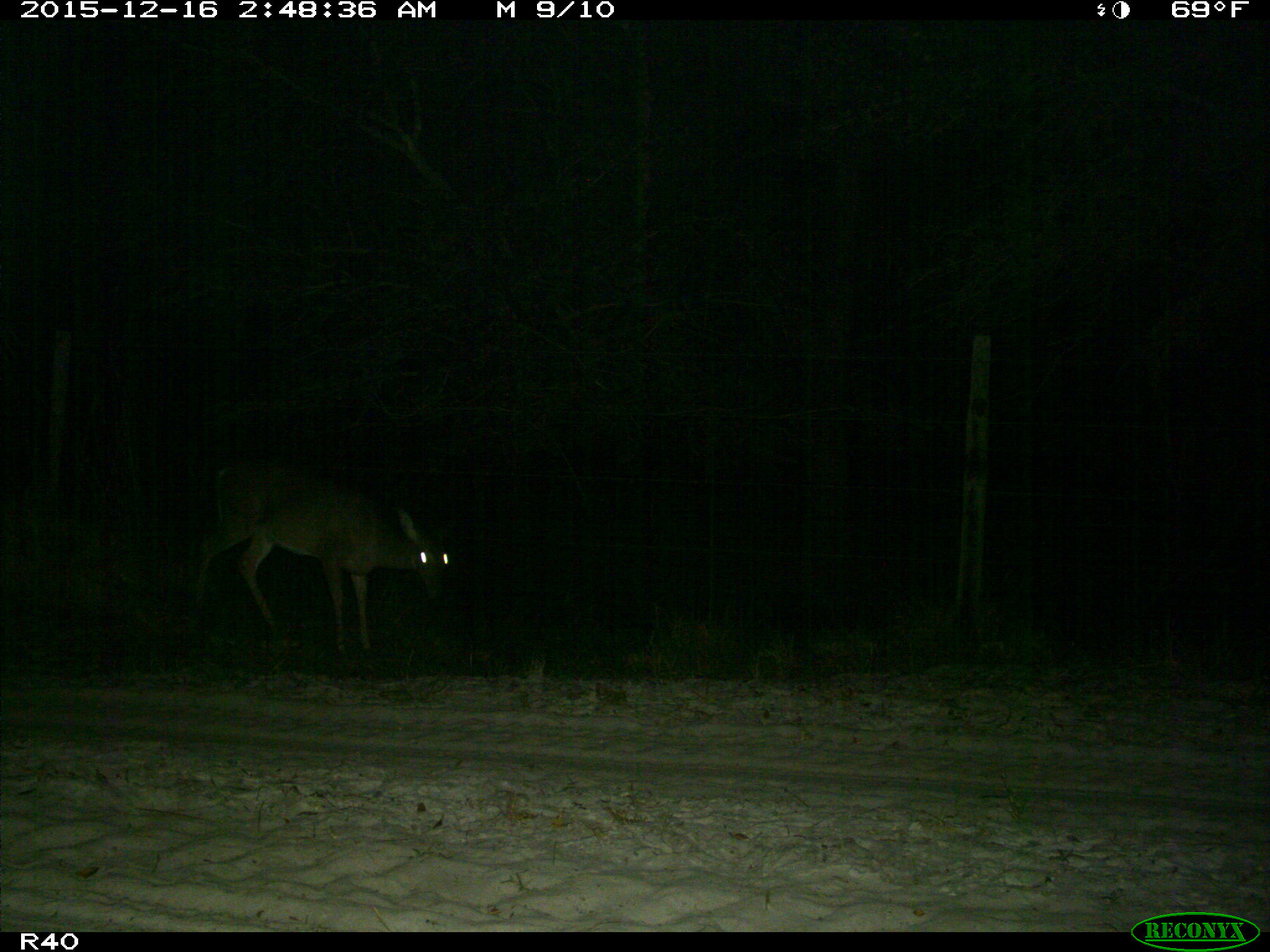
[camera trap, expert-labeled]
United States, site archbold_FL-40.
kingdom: Animalia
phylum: Chordata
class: Mammalia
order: Artiodactyla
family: Cervidae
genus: Odocoileus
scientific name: Odocoileus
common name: deer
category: unidentified deer